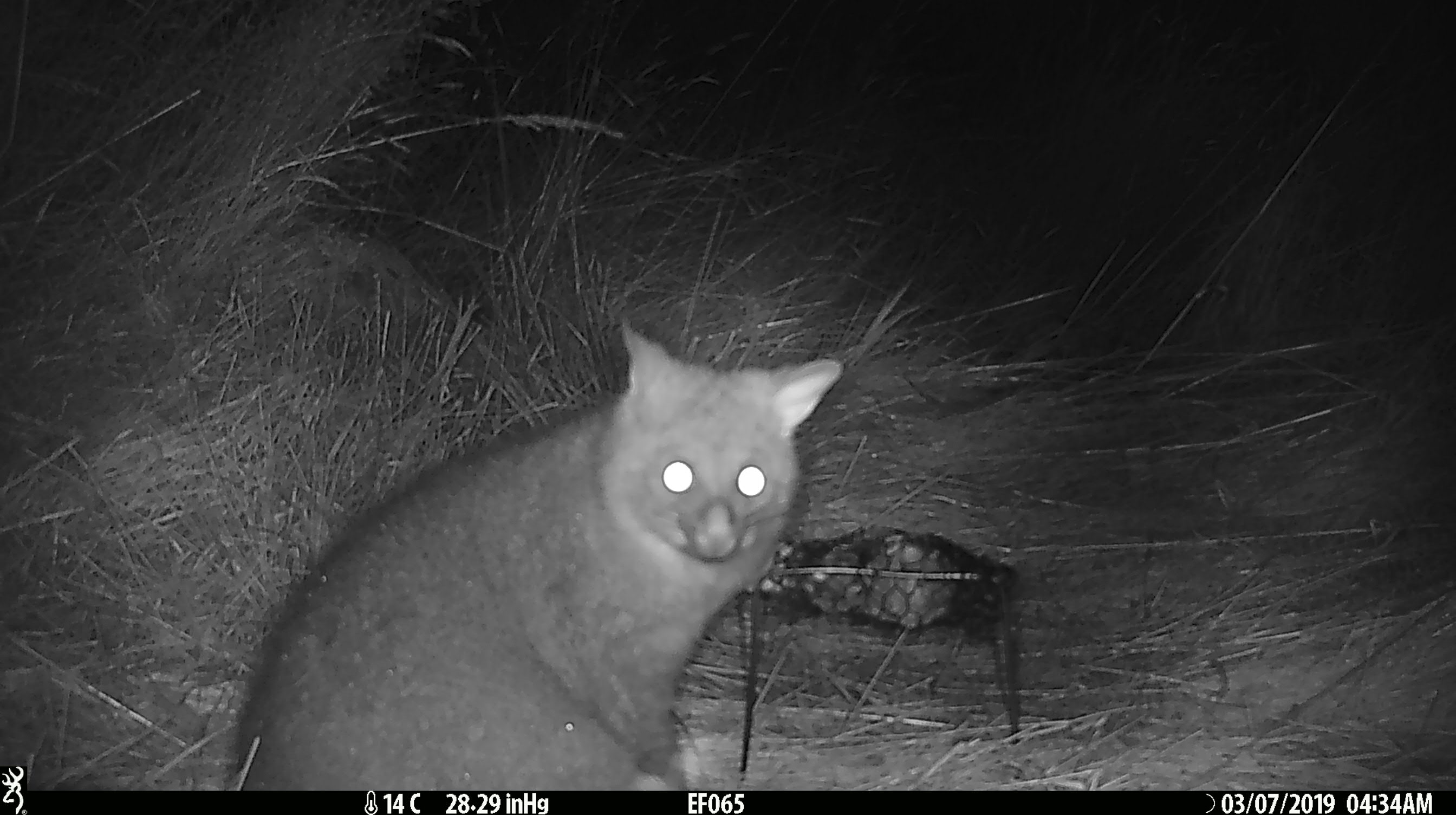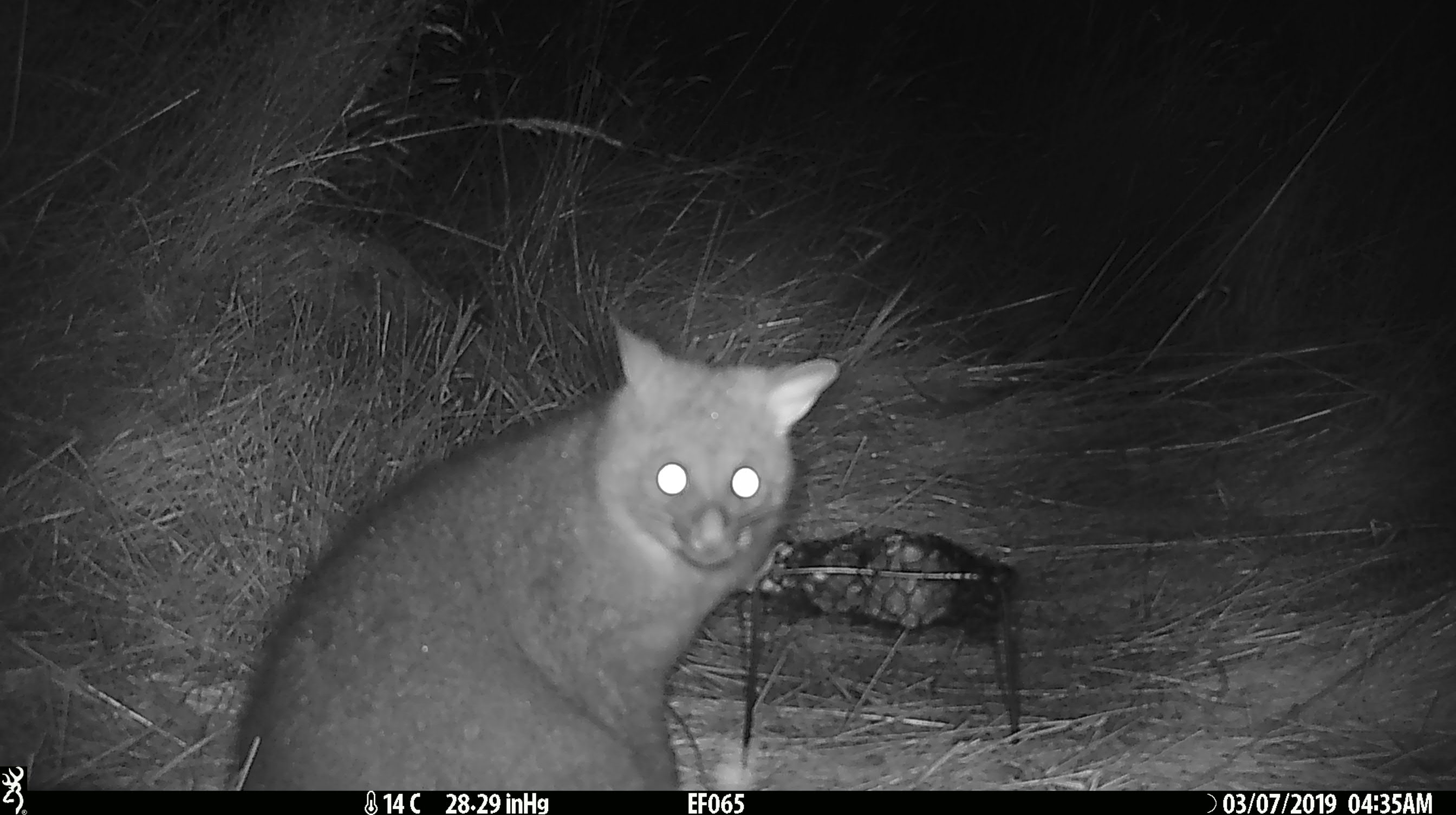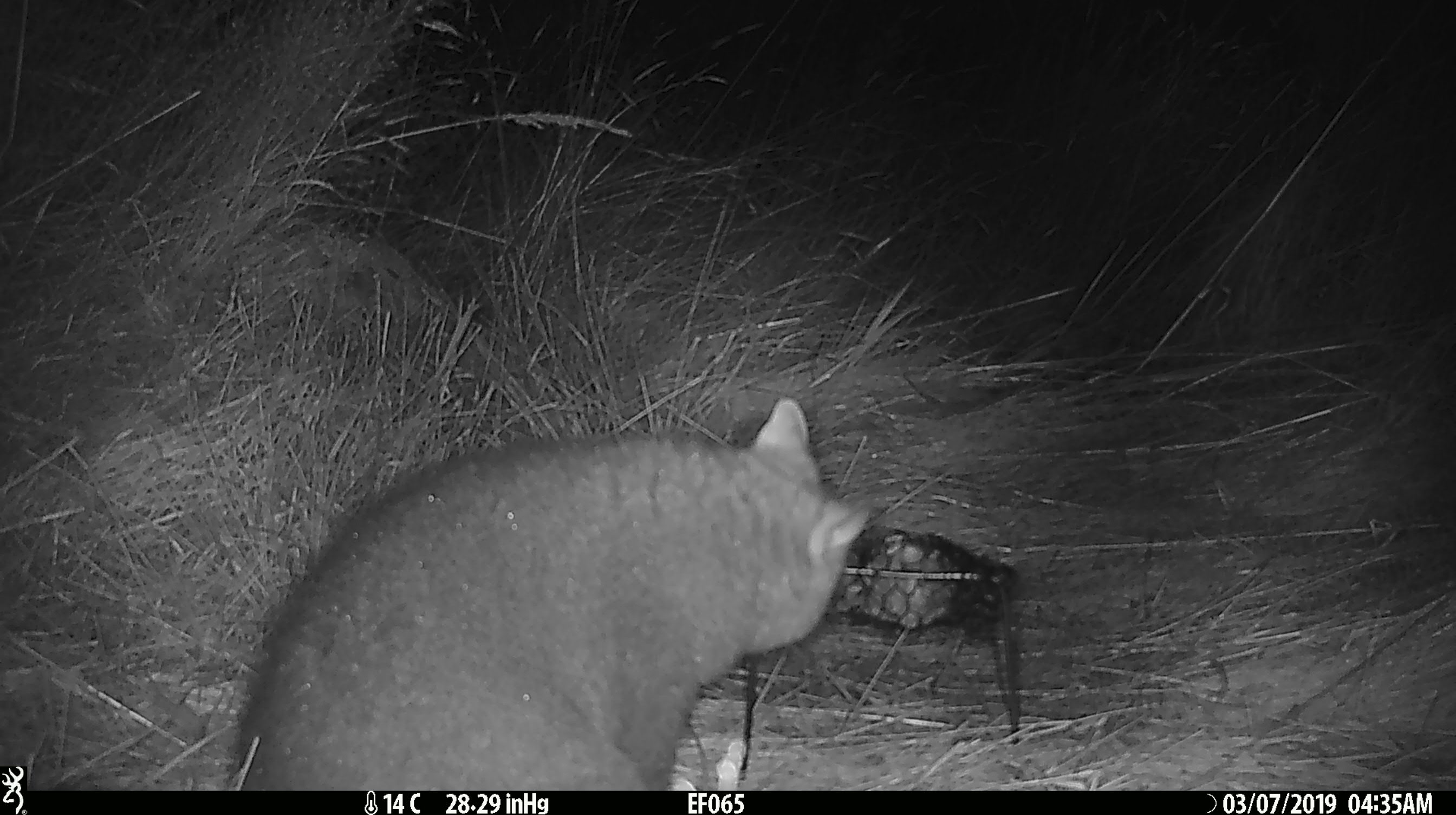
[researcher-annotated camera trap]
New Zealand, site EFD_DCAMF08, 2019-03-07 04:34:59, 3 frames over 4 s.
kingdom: Animalia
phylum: Chordata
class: Mammalia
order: Diprotodontia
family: Phalangeridae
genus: Trichosurus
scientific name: Trichosurus vulpecula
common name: common brushtail possum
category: possum